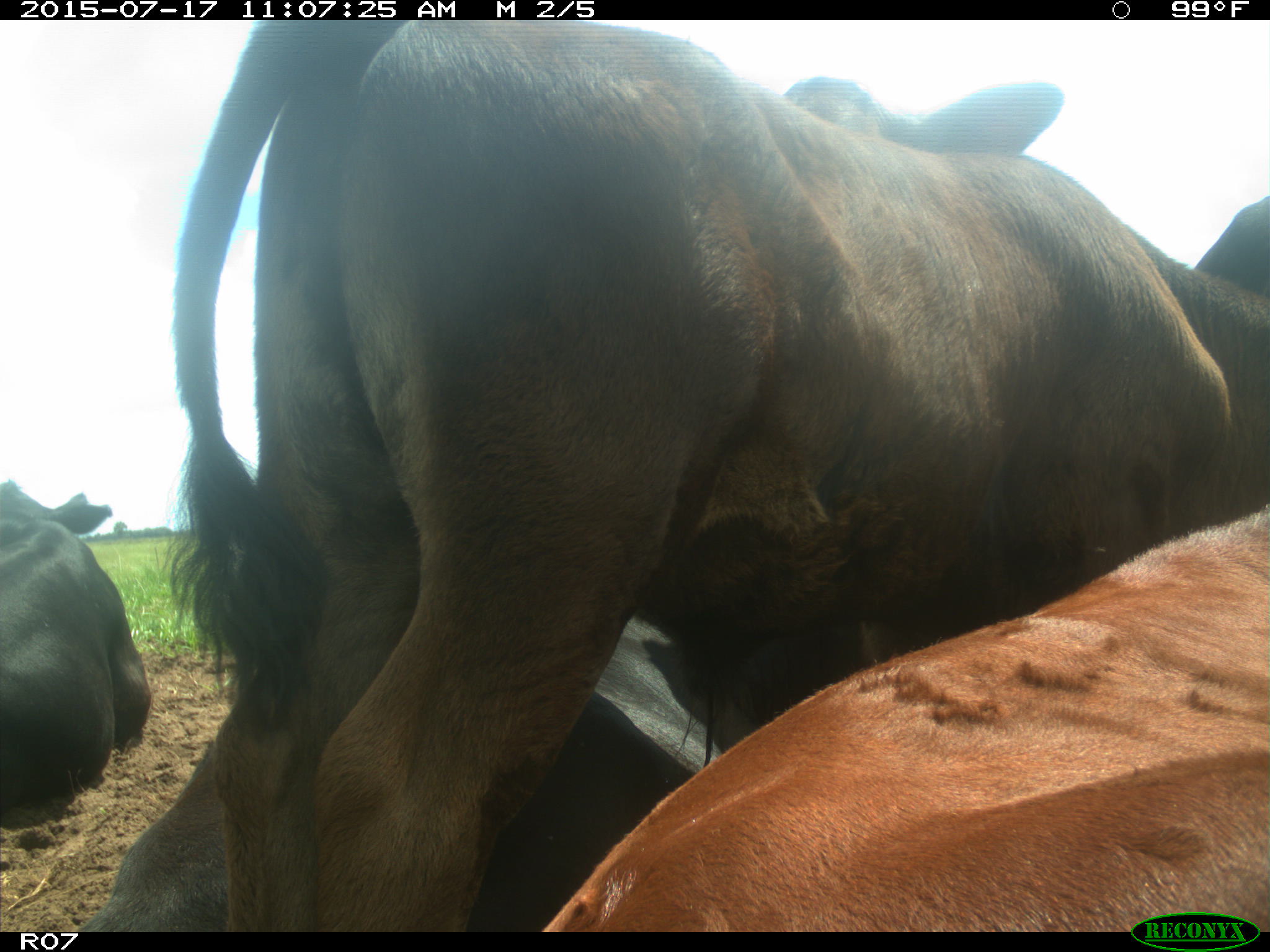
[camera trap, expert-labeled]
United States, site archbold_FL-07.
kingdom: Animalia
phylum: Chordata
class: Mammalia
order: Artiodactyla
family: Bovidae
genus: Bos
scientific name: Bos taurus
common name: domestic cow